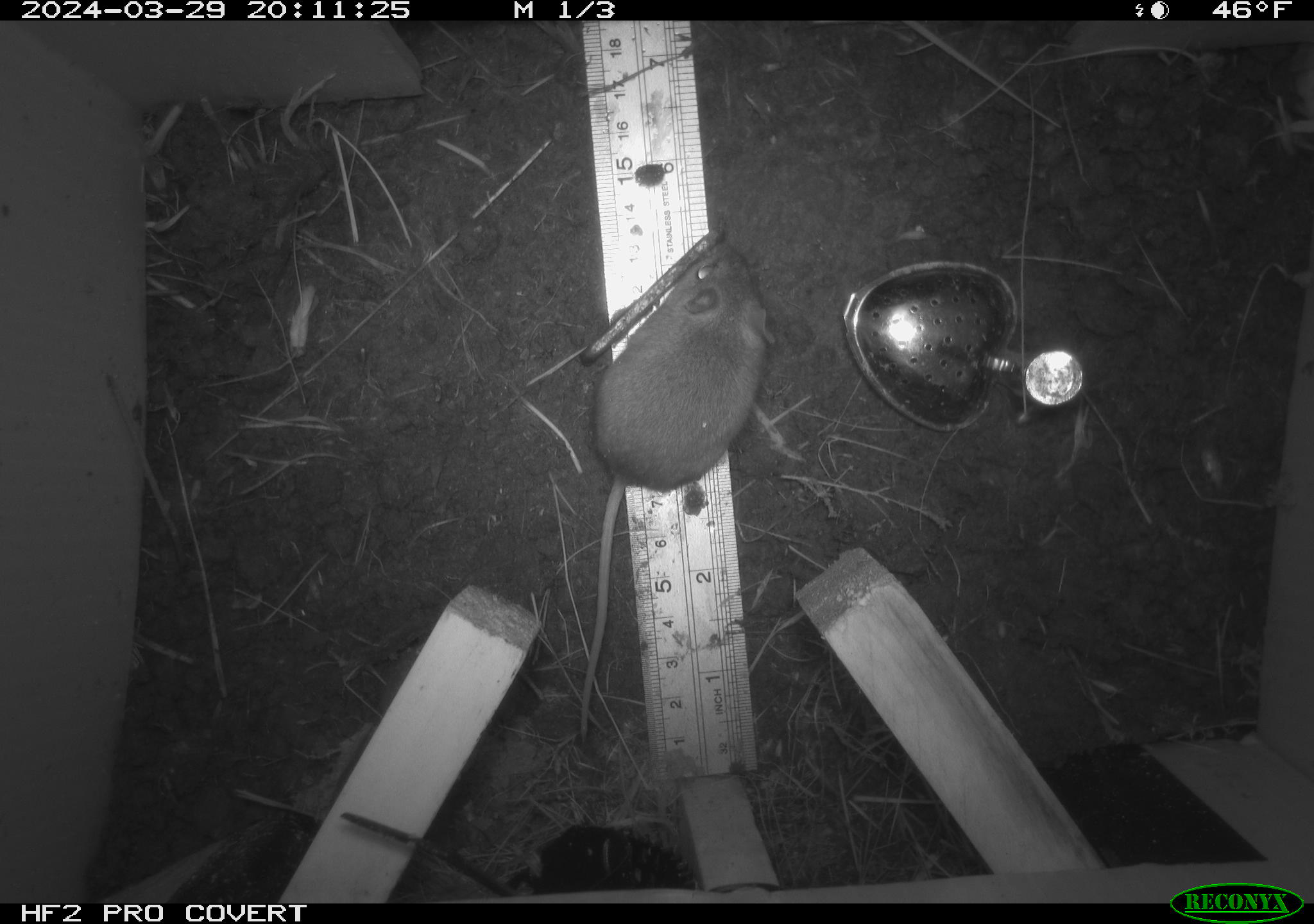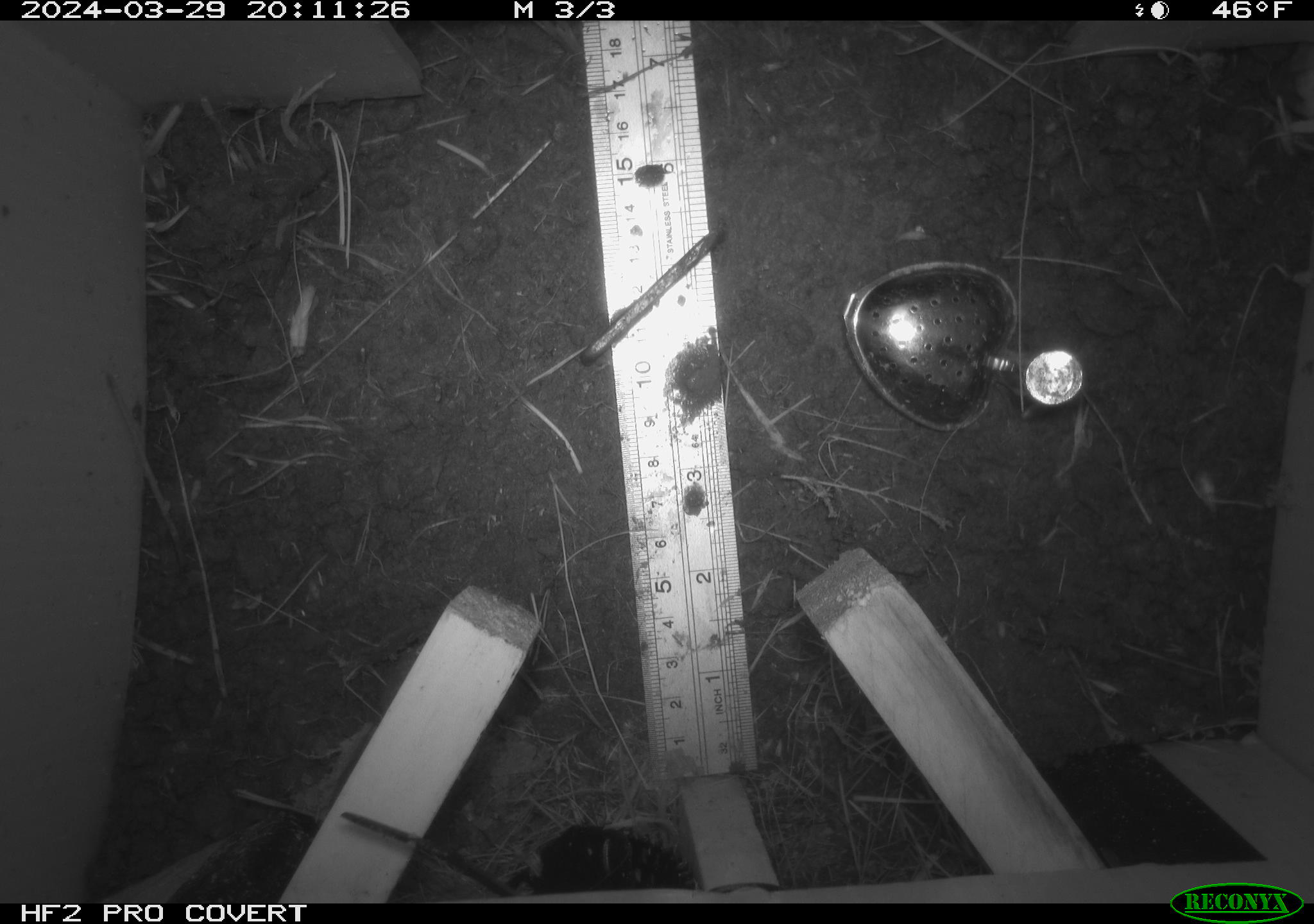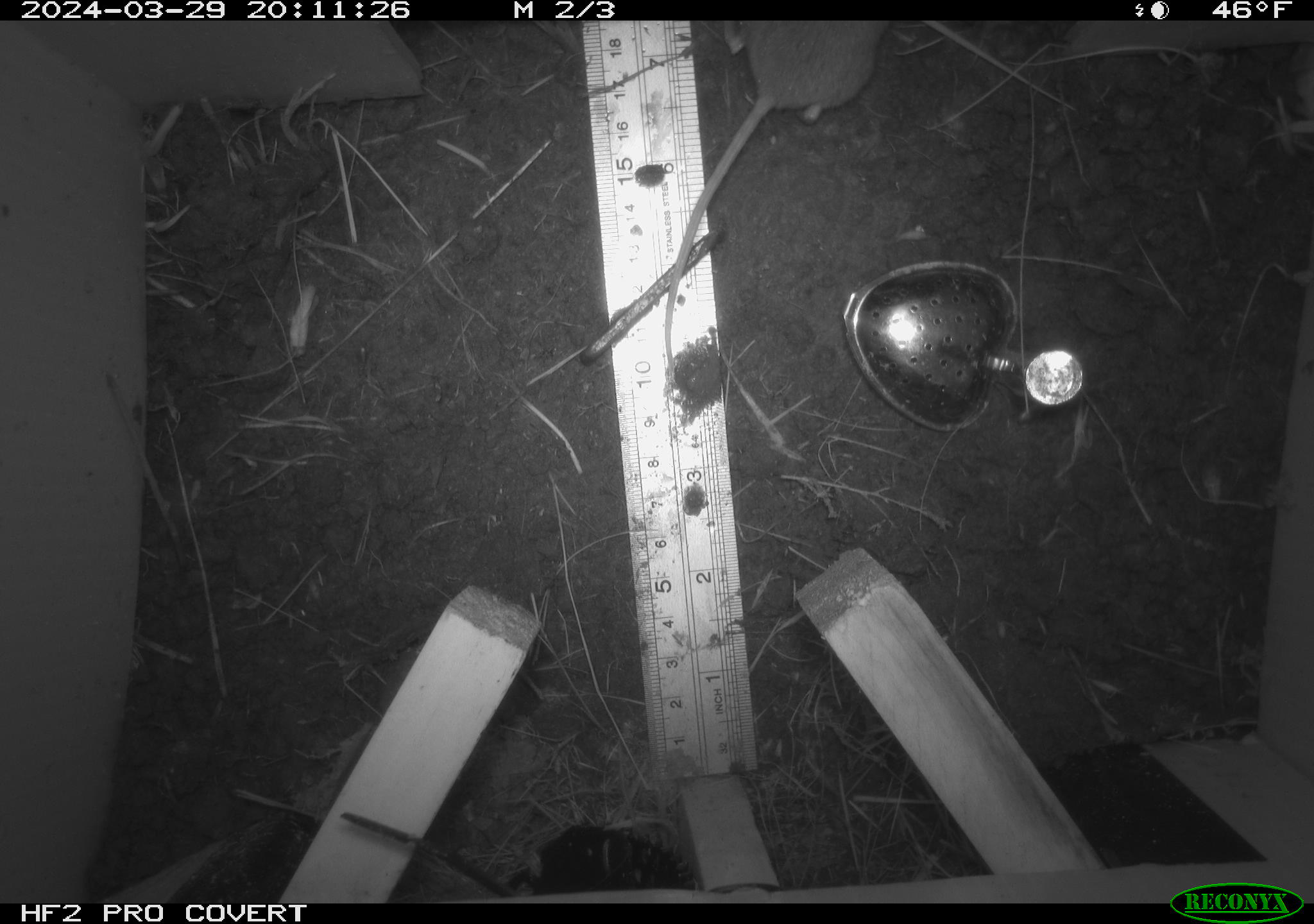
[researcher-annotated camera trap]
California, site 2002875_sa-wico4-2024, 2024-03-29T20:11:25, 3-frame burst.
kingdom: Animalia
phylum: Chordata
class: Mammalia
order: Rodentia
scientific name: Rodentia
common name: rodent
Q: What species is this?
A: Rodent (Rodentia).